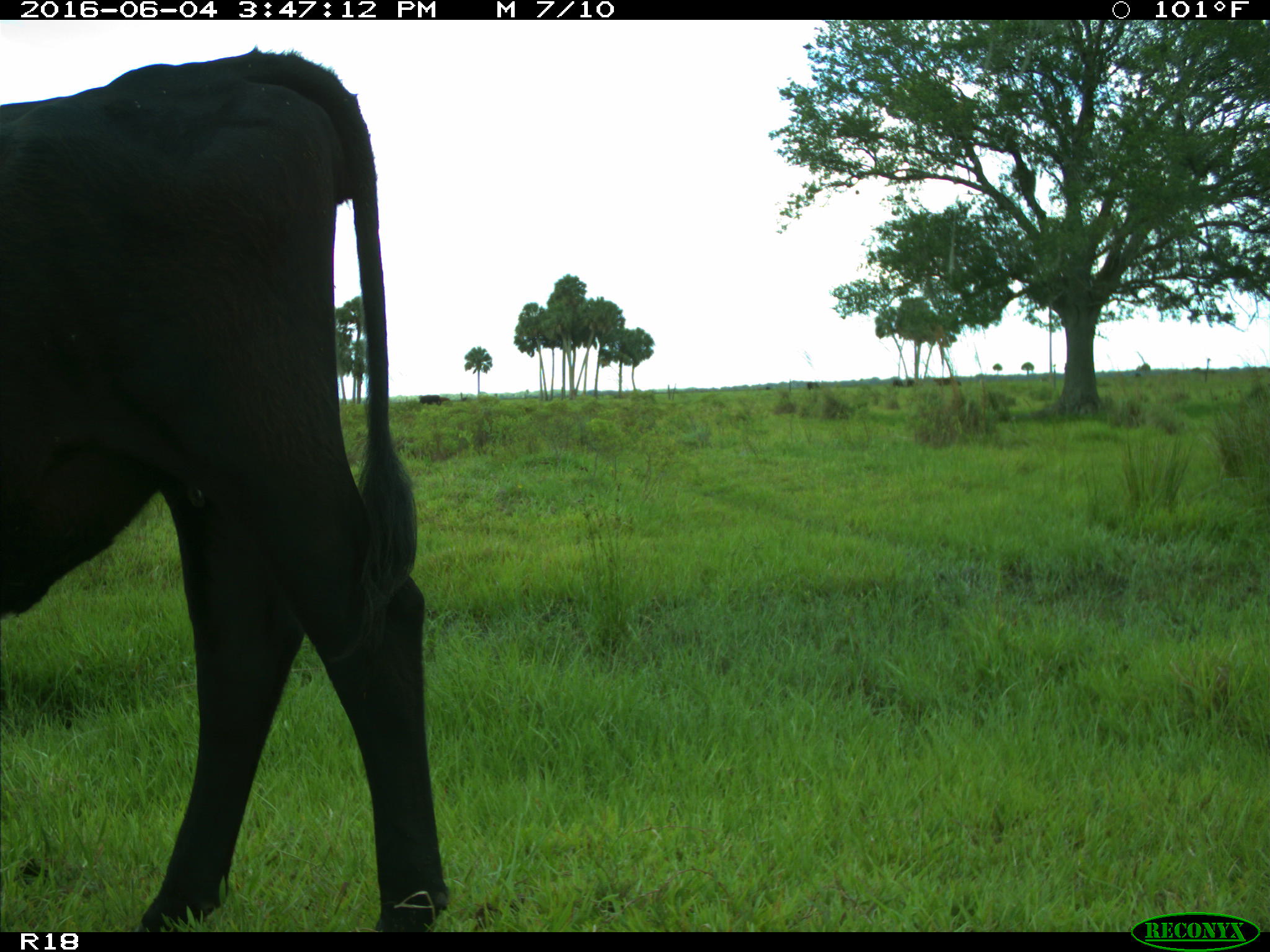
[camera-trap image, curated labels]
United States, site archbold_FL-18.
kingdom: Animalia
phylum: Chordata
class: Mammalia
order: Artiodactyla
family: Bovidae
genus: Bos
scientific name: Bos taurus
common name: domestic cow